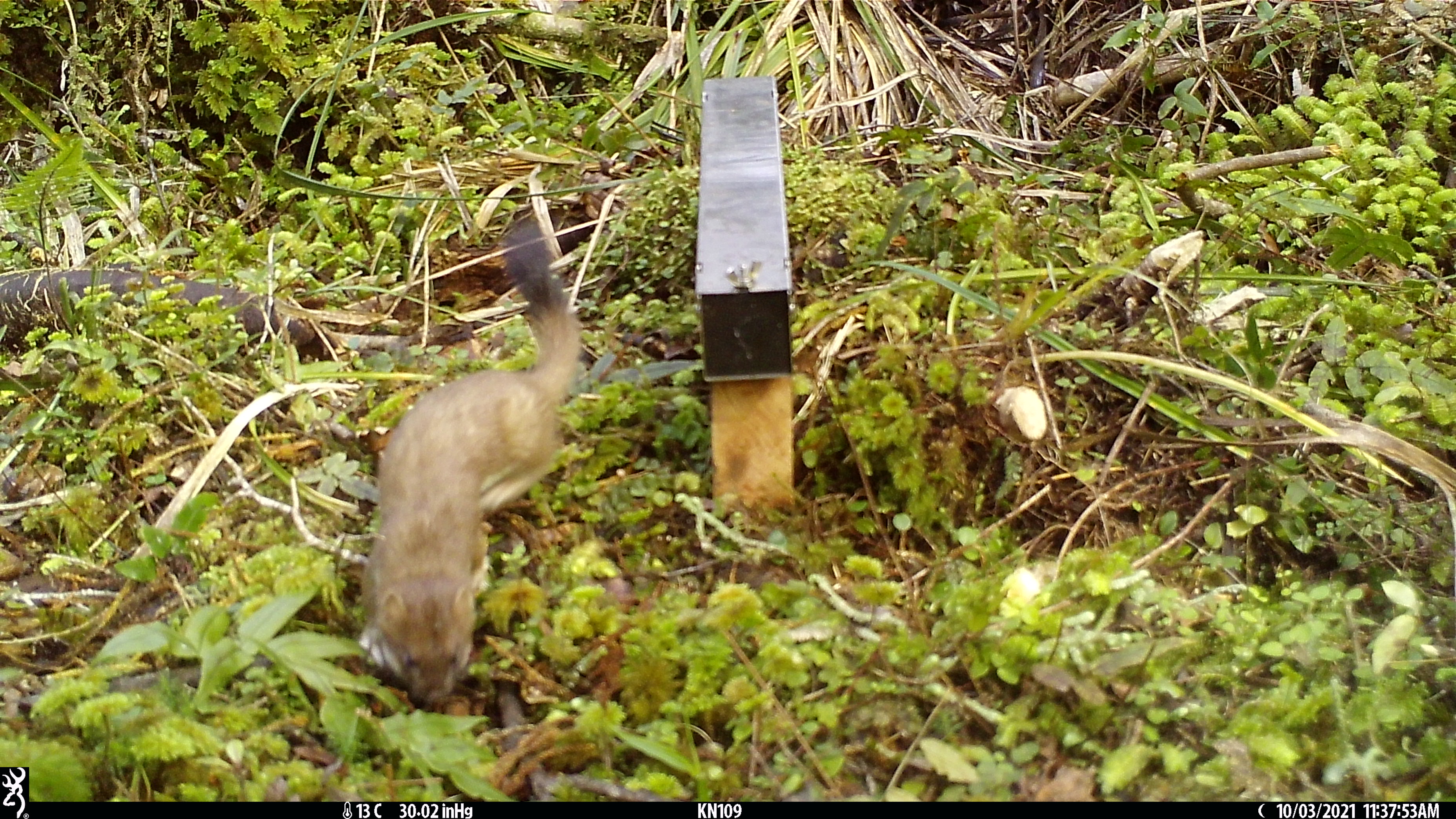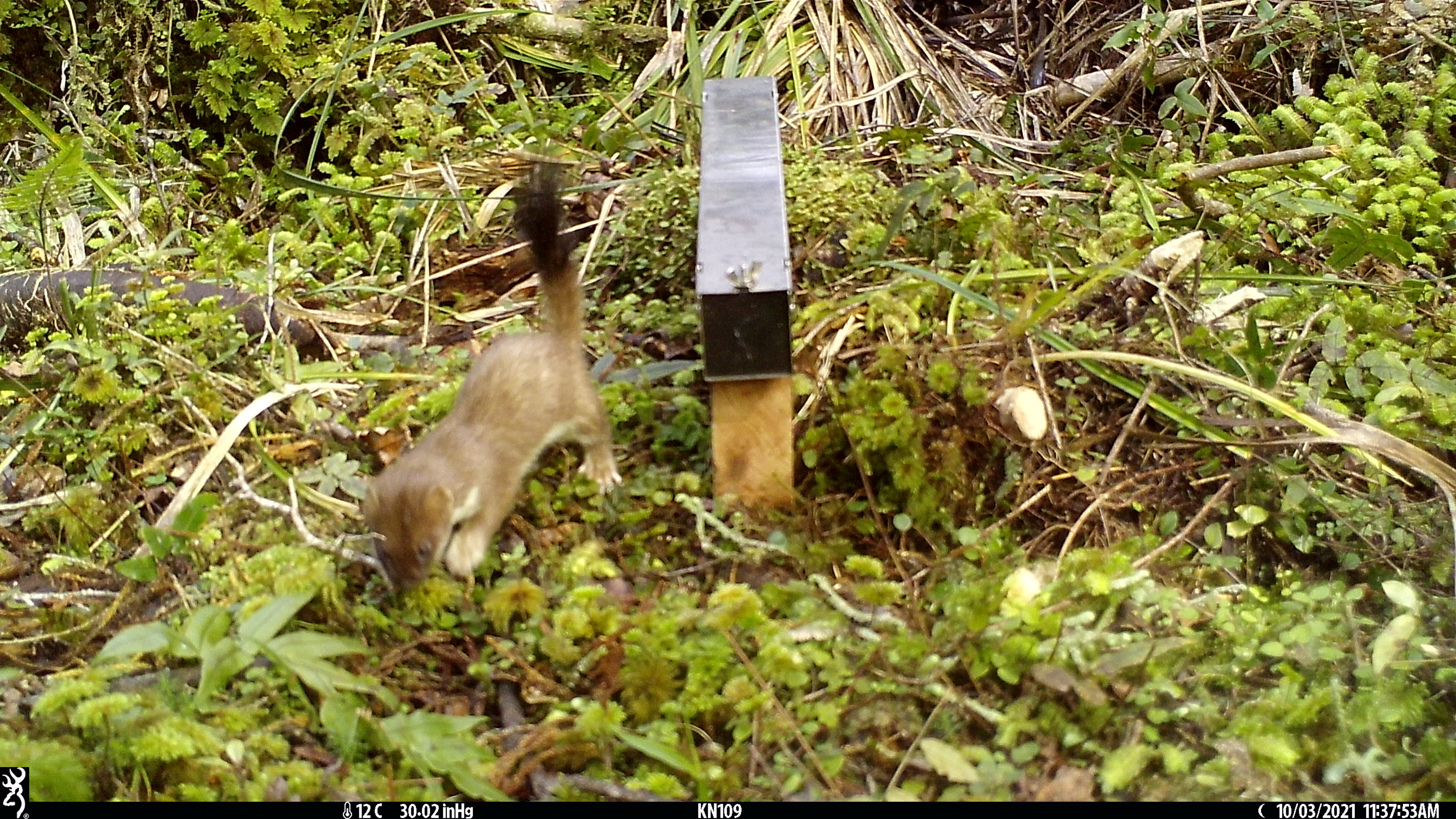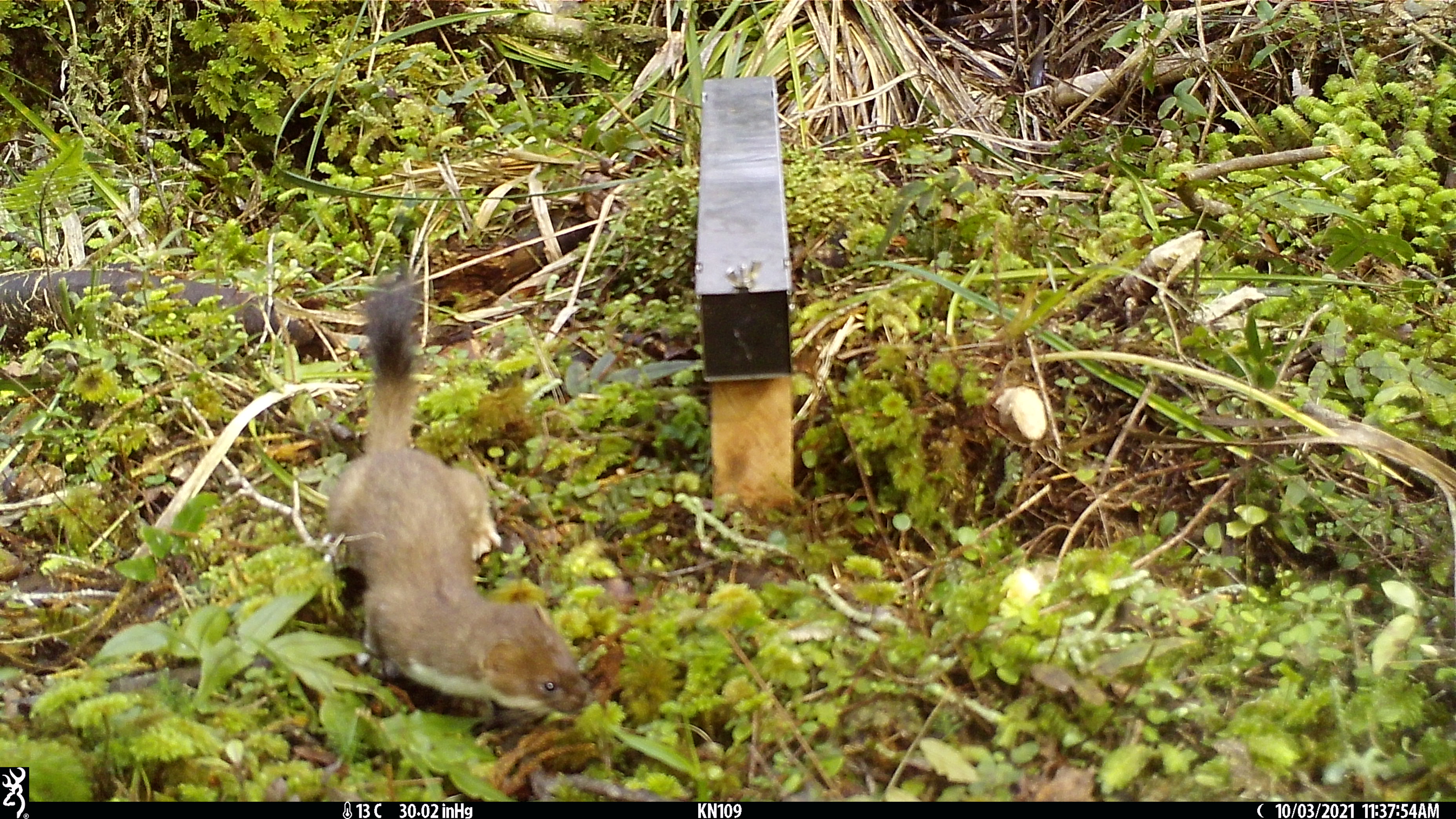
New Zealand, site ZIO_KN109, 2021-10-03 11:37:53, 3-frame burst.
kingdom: Animalia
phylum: Chordata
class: Mammalia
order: Carnivora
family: Mustelidae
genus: Mustela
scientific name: Mustela erminea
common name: stoat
Stoat (Mustela erminea).